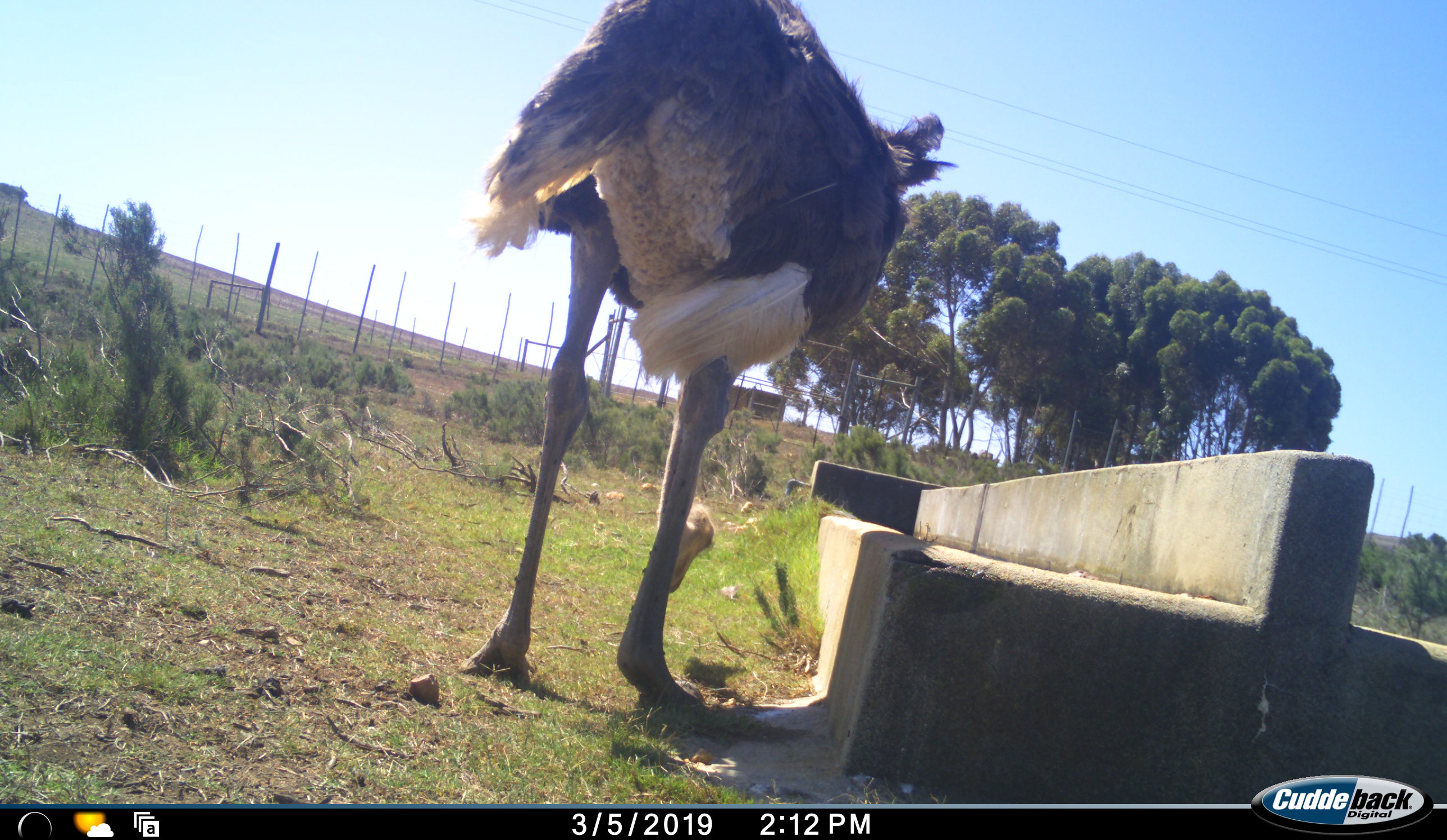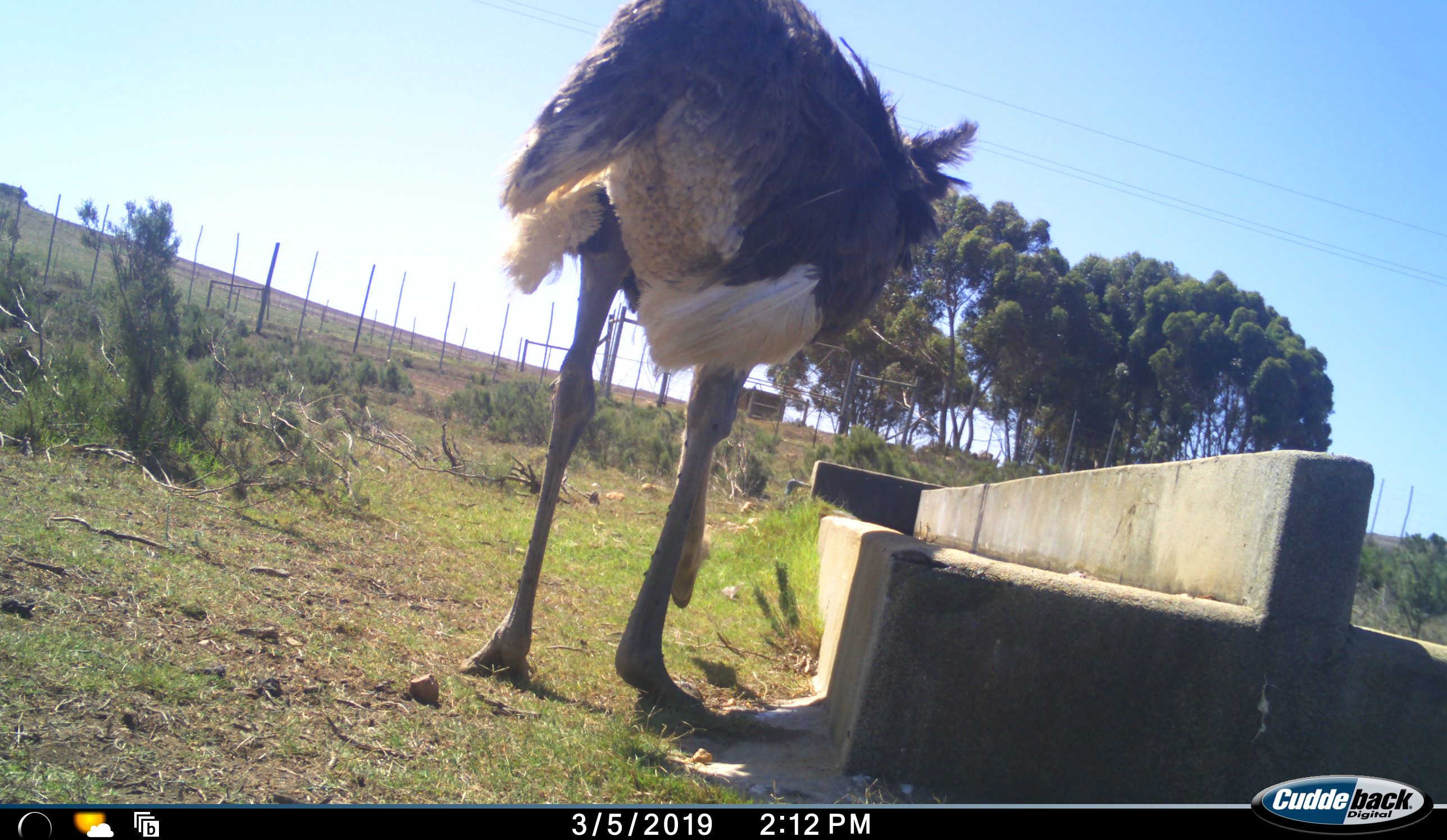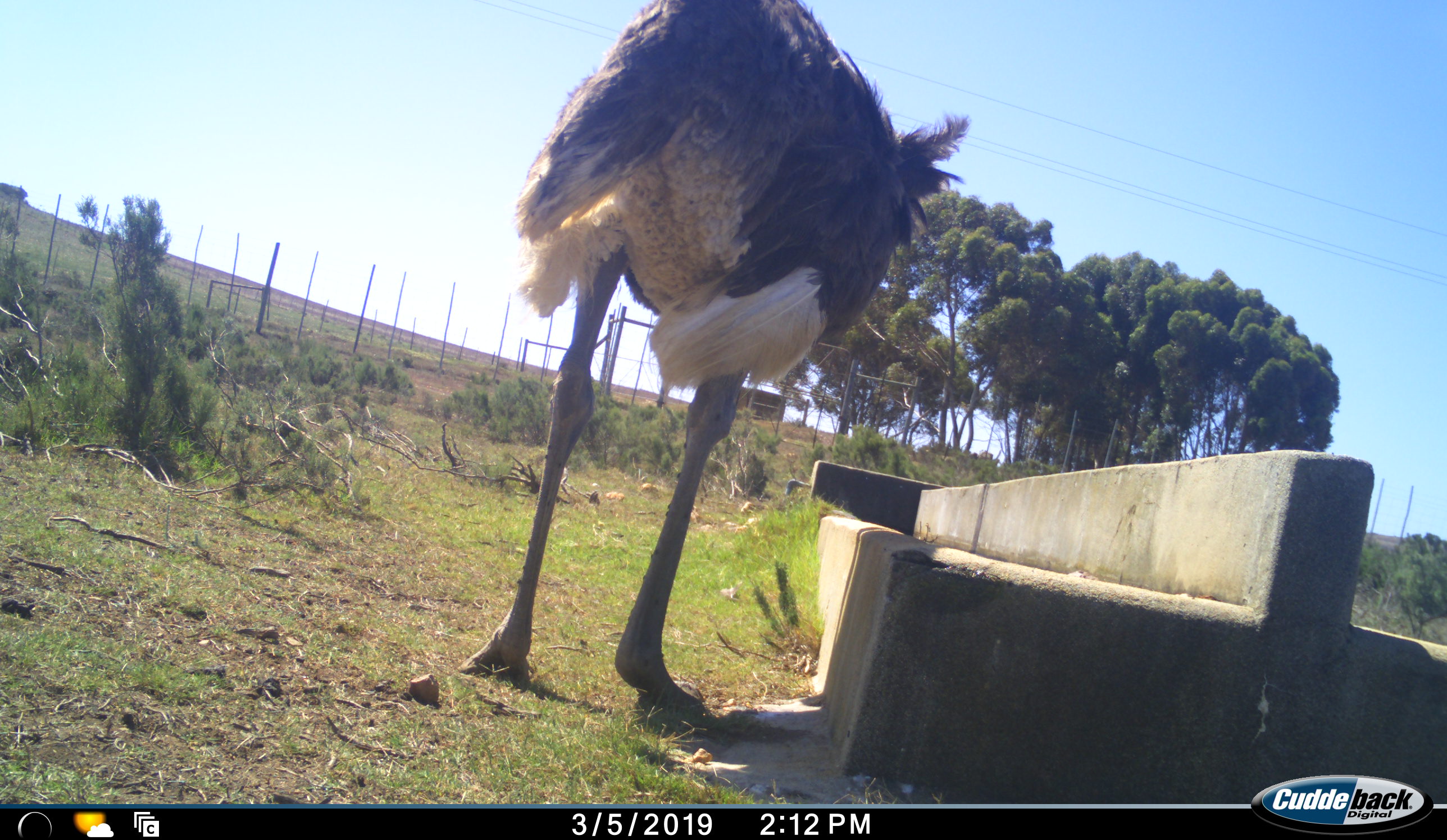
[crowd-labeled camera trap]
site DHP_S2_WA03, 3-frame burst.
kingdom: Animalia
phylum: Chordata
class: Aves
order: Struthioniformes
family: Struthionidae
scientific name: Struthionidae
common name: ostrich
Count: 1.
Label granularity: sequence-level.